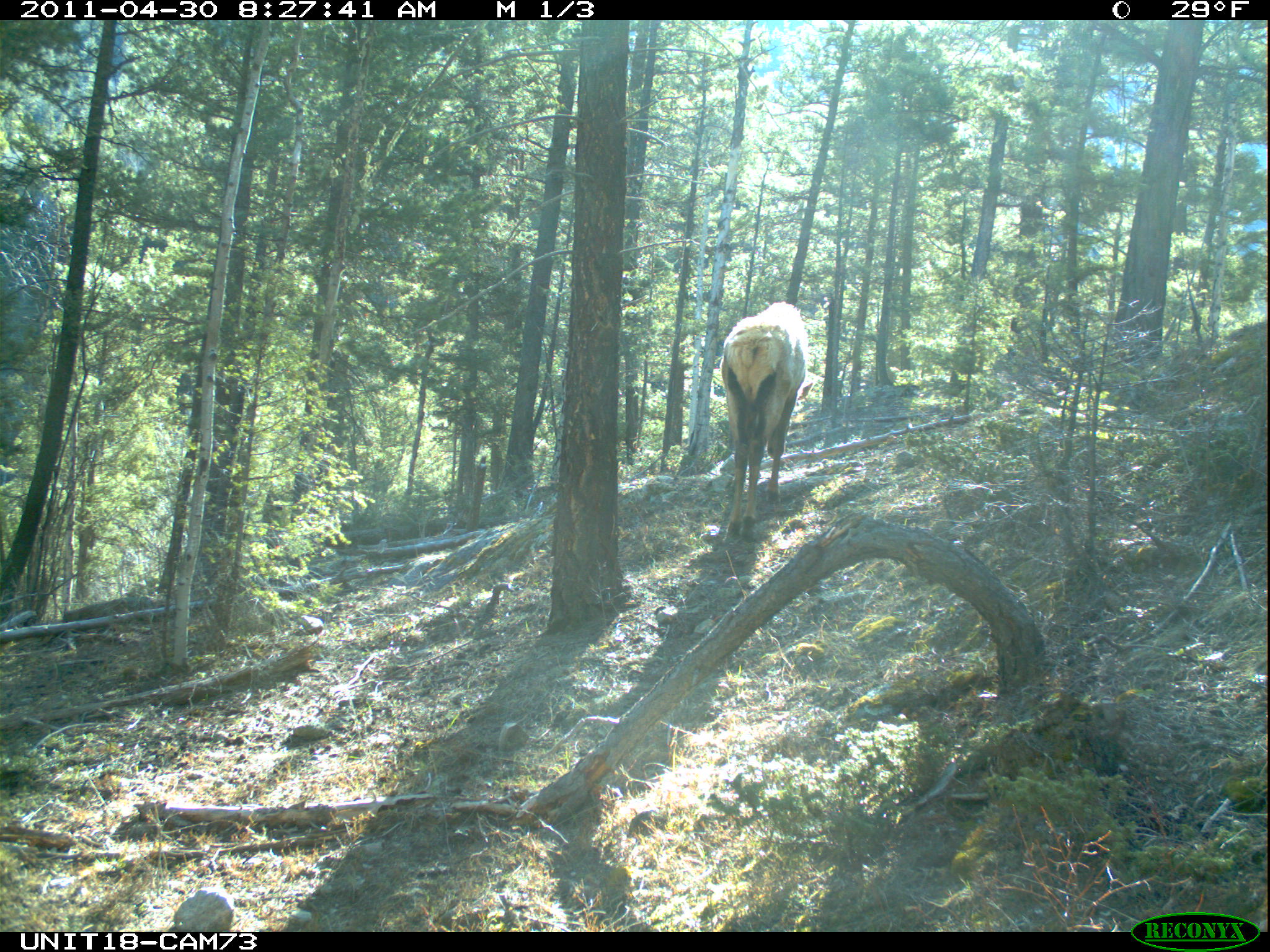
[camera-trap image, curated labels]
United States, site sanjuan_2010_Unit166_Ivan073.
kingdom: Animalia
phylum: Chordata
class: Mammalia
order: Artiodactyla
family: Cervidae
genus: Cervus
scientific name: Cervus elaphus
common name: red deer